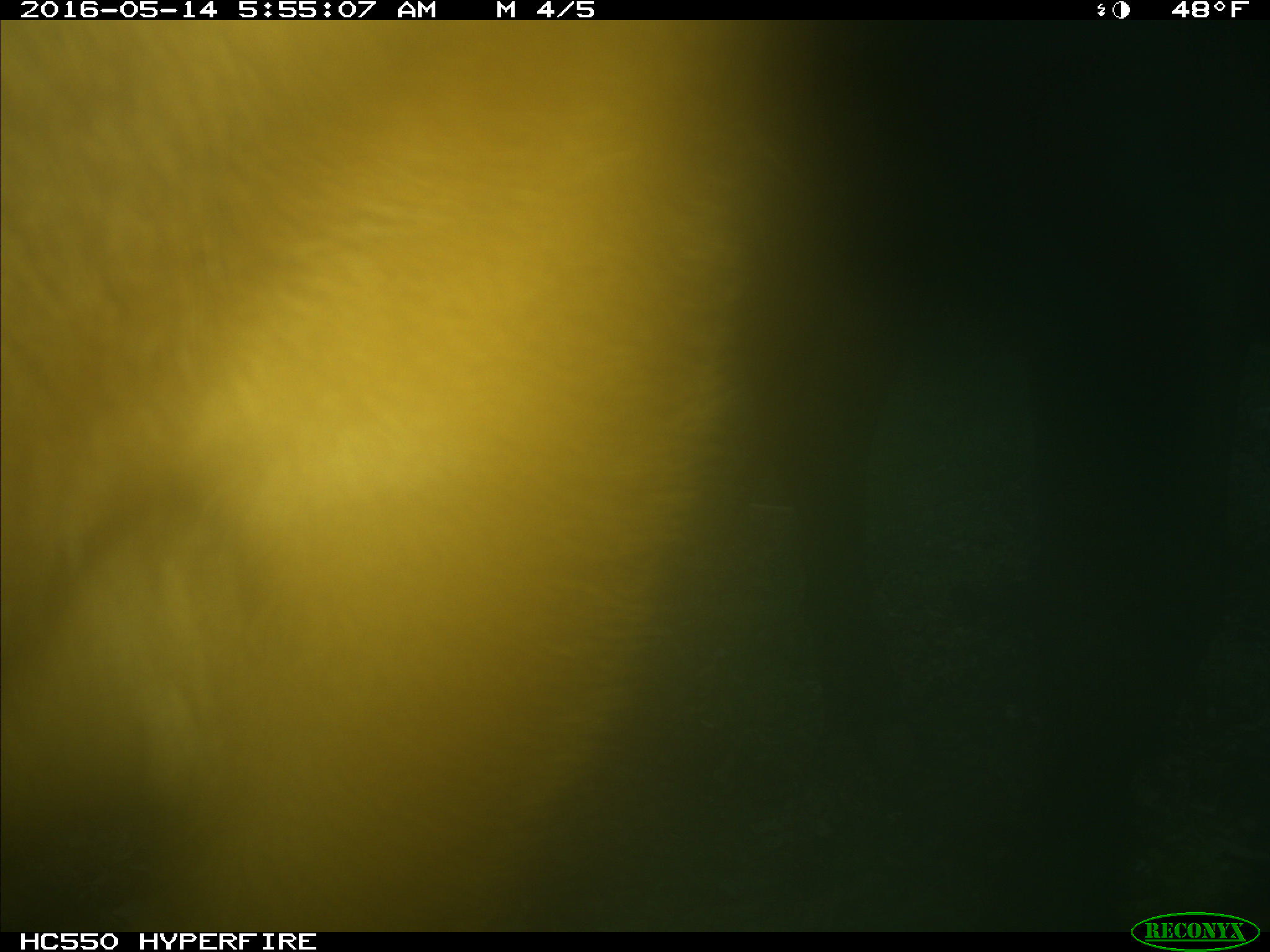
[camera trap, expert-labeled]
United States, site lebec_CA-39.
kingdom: Animalia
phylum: Chordata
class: Mammalia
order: Artiodactyla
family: Bovidae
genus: Bos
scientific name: Bos taurus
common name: domestic cow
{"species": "Bos taurus (domestic cow)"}